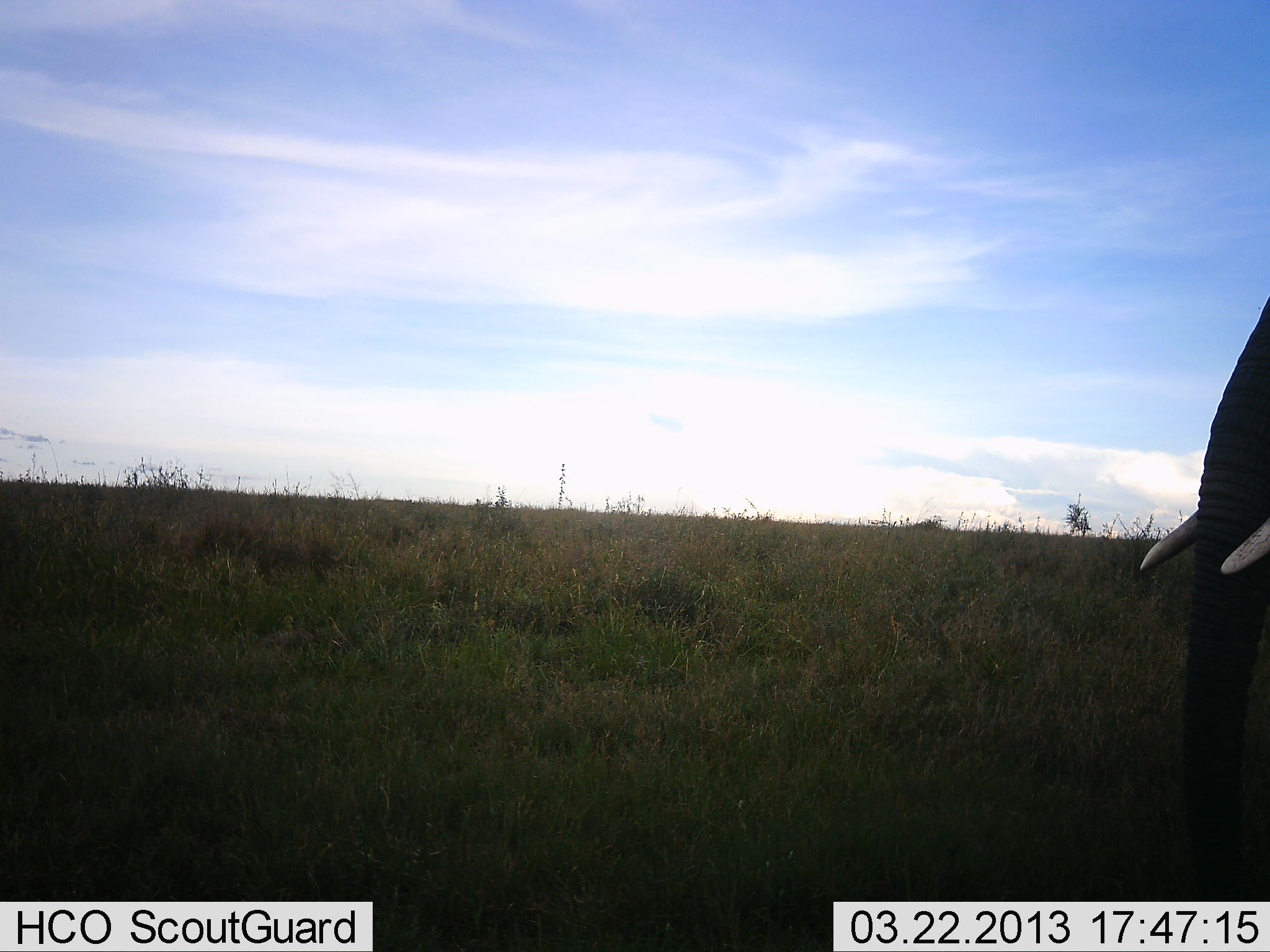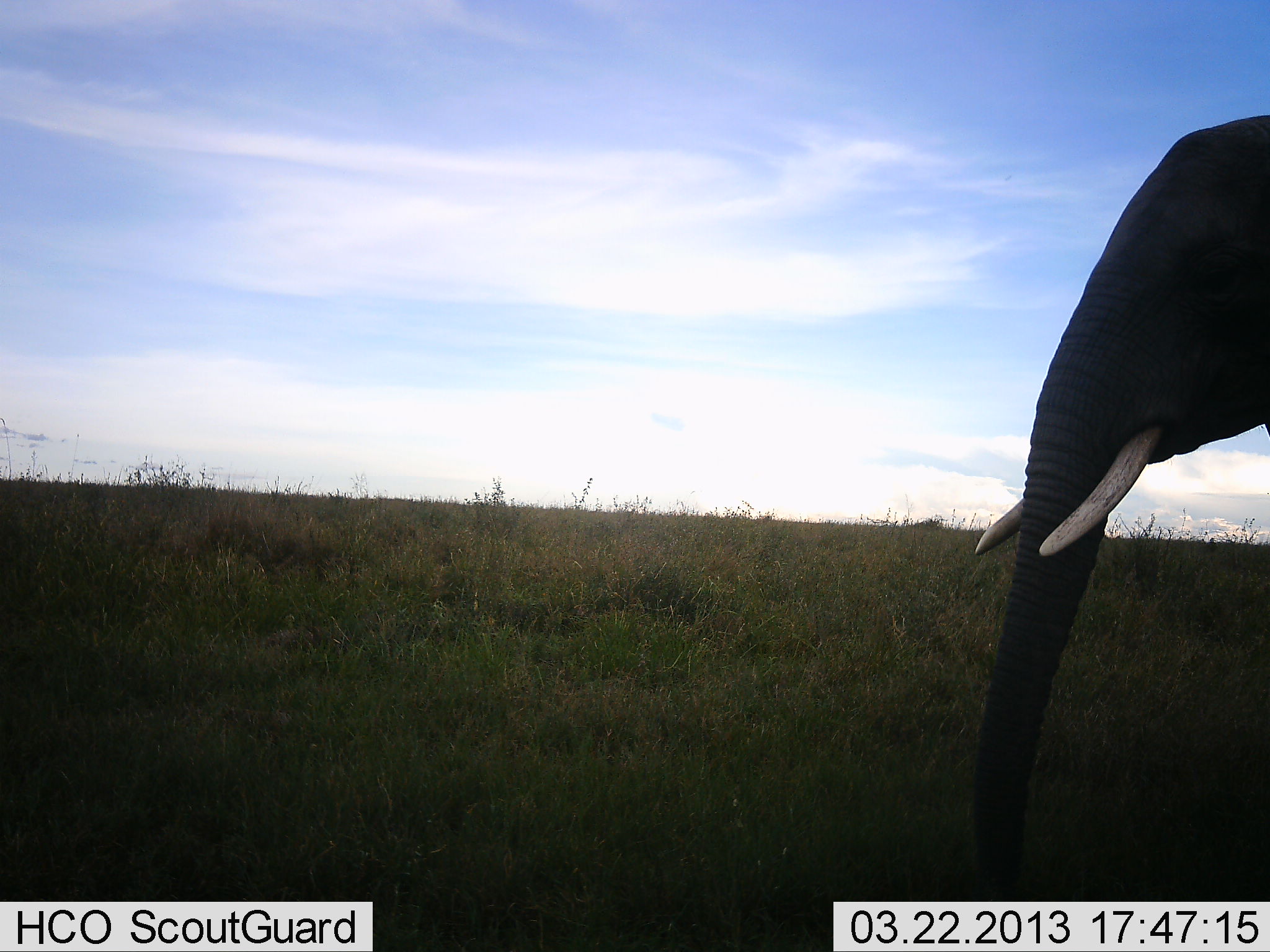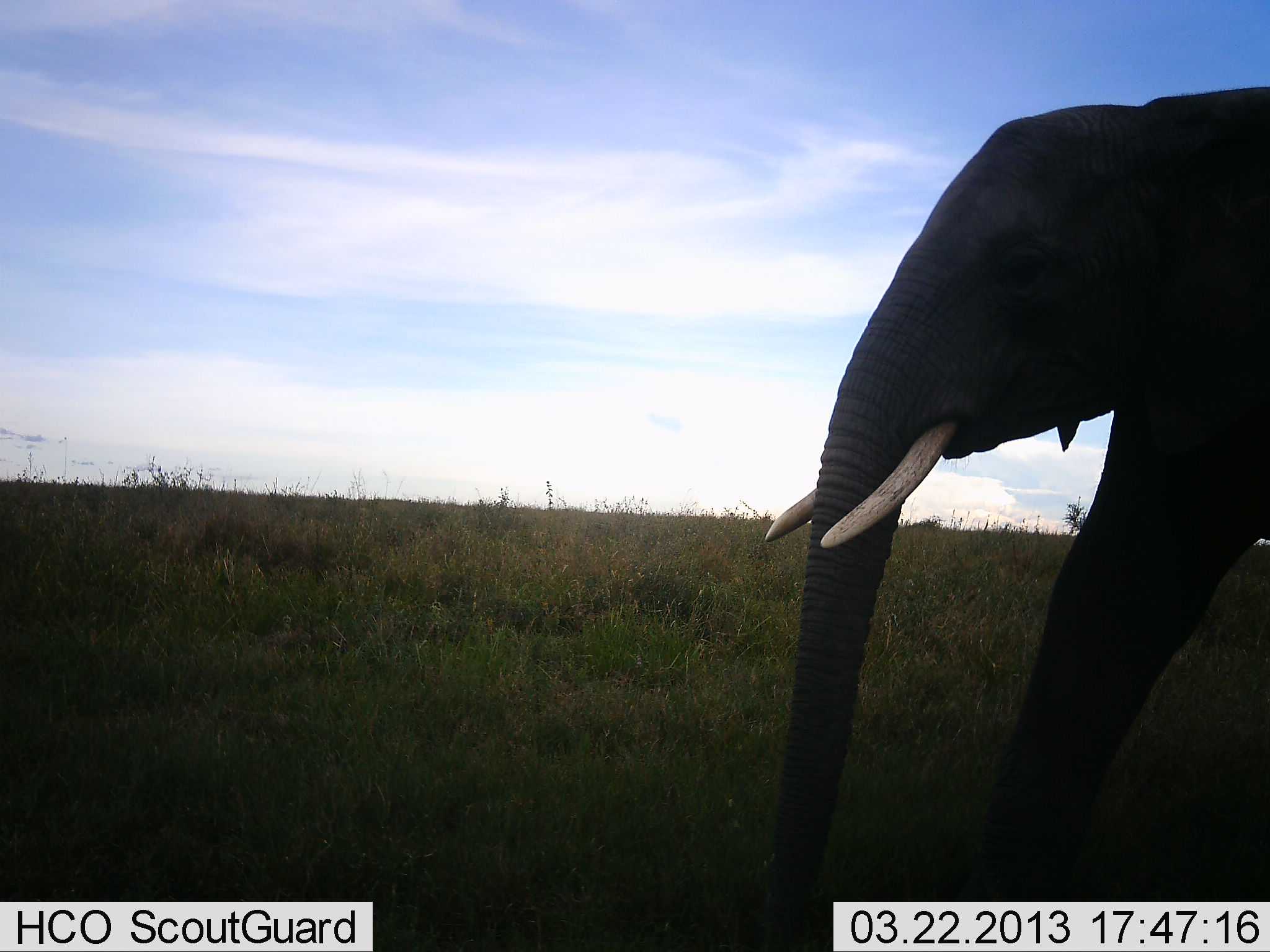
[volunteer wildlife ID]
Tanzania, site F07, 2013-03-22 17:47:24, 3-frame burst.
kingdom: Animalia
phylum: Chordata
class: Mammalia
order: Proboscidea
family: Elephantidae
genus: Loxodonta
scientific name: Loxodonta africana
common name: african bush elephant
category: elephant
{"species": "elephant (african bush elephant) (Loxodonta africana)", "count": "1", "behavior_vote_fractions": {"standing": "19%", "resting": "0%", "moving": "88%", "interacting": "2%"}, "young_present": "0%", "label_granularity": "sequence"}